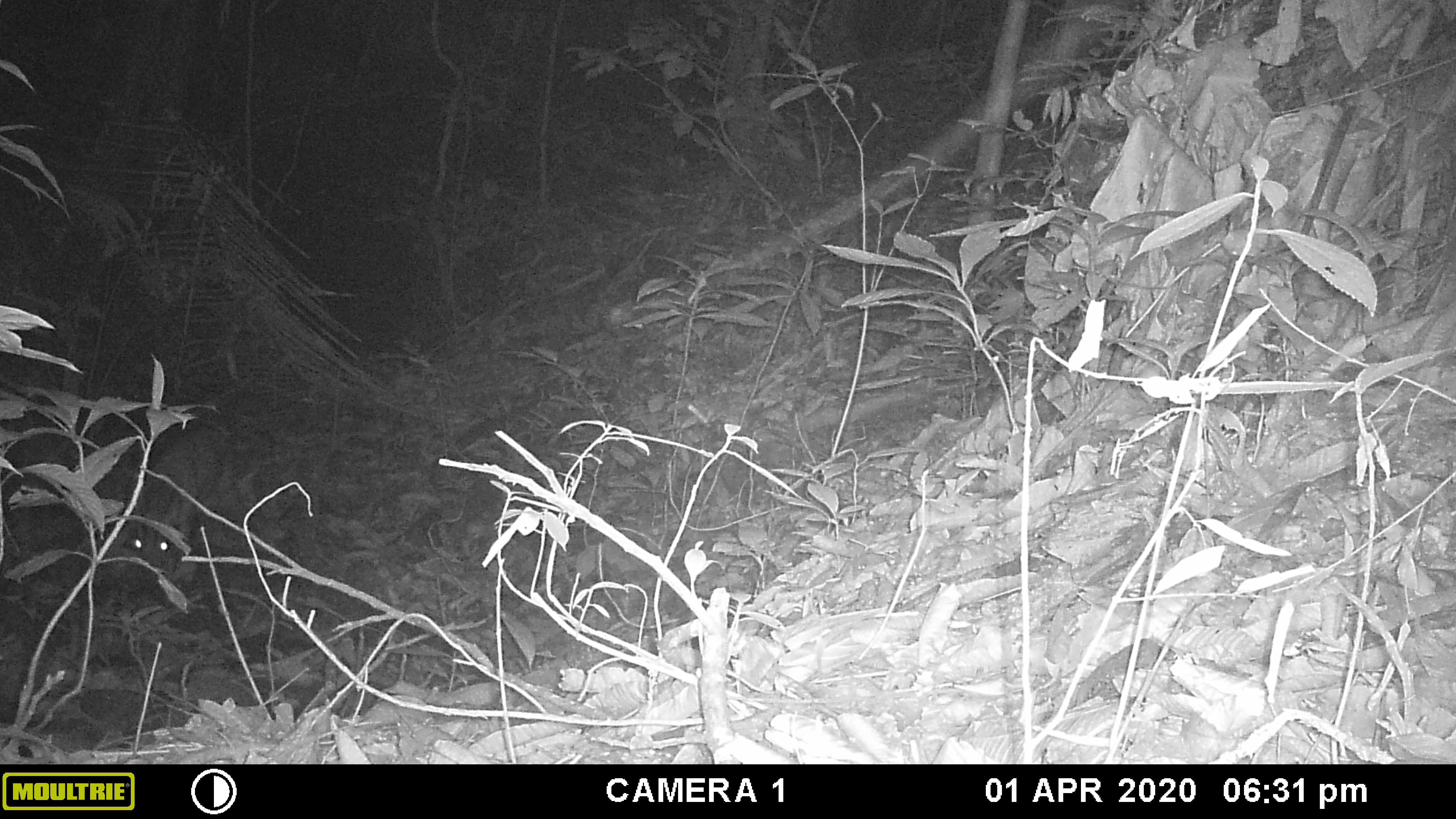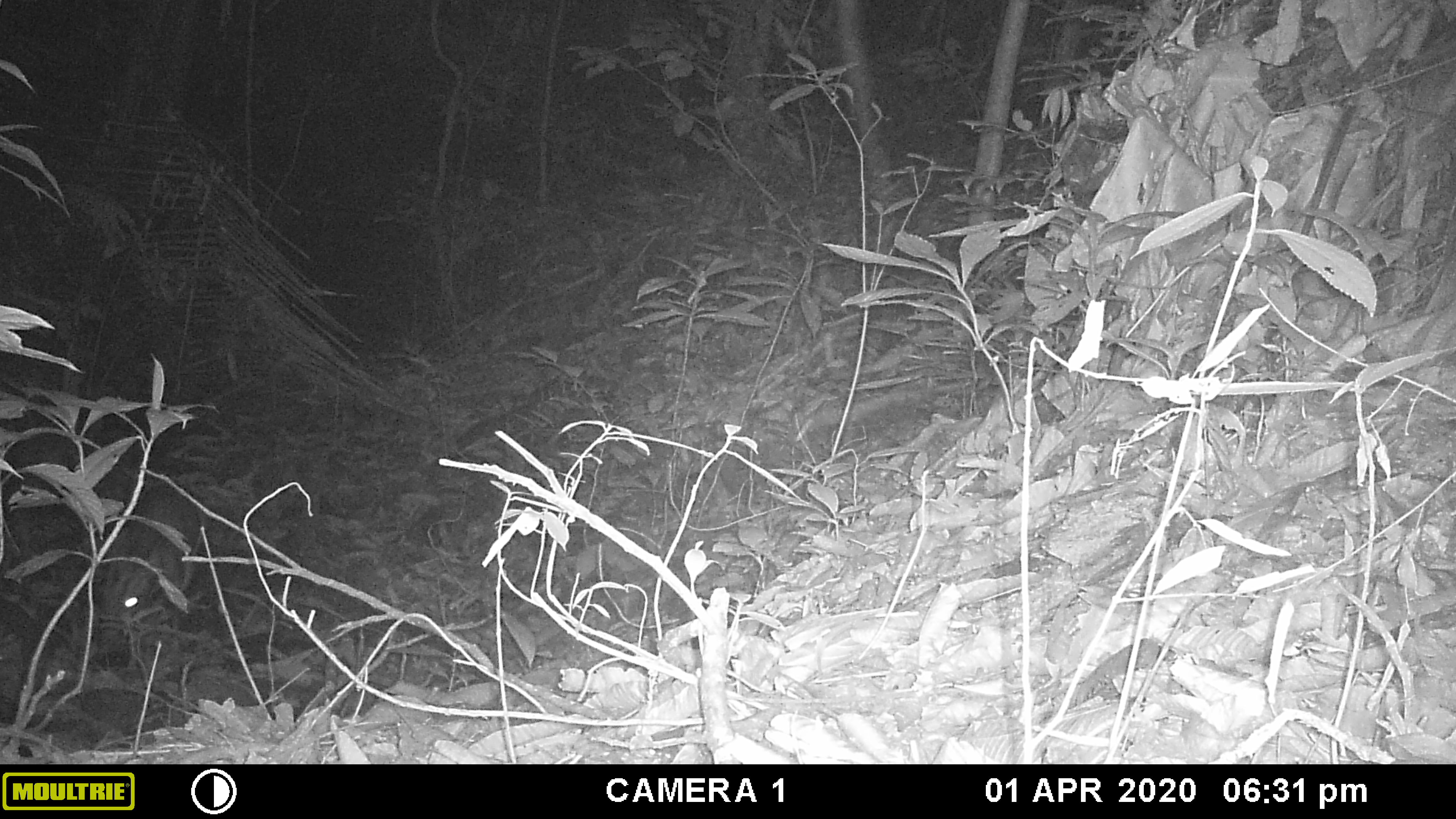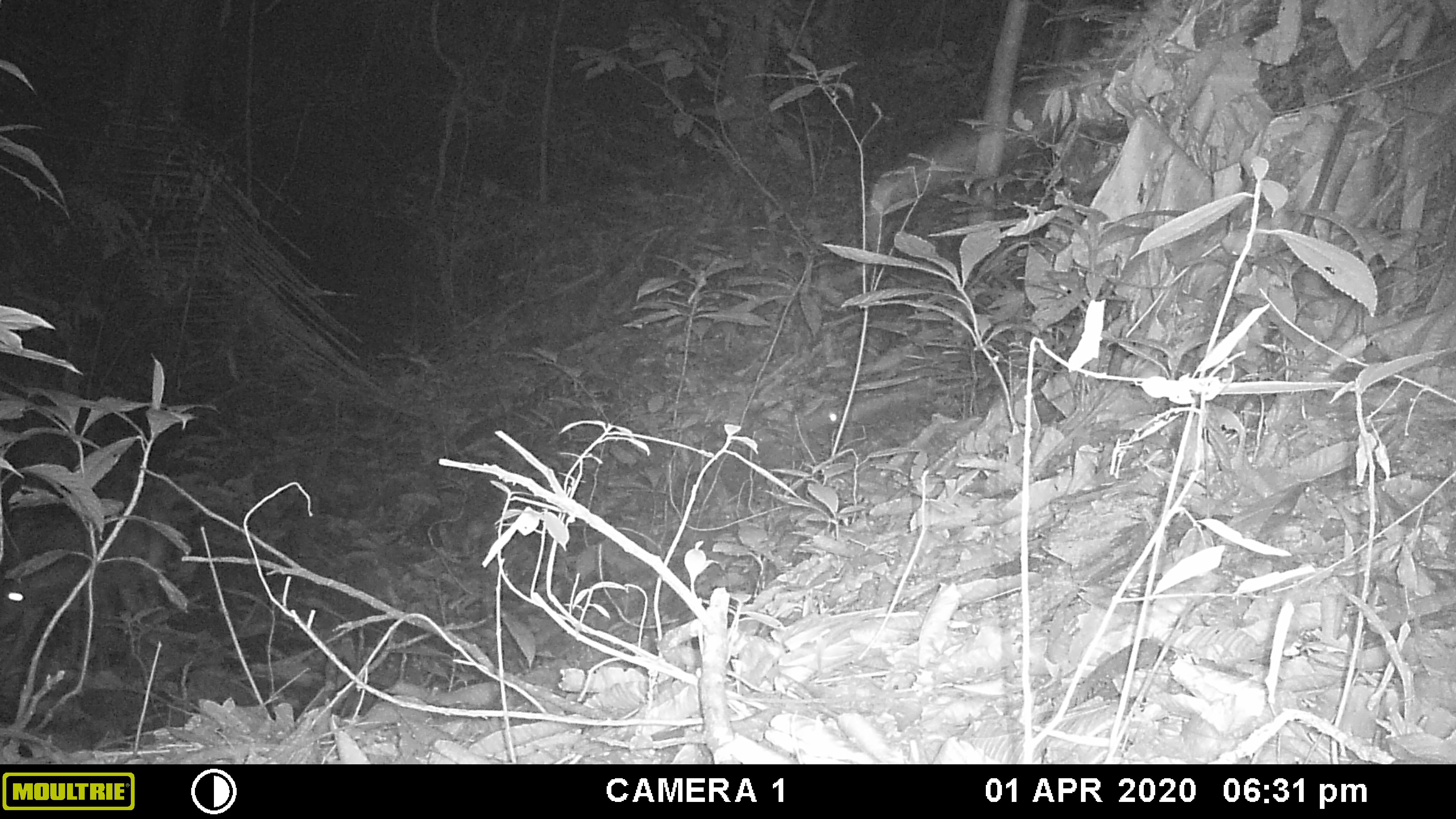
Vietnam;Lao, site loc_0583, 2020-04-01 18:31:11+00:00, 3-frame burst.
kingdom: Animalia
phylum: Chordata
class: Mammalia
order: Artiodactyla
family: Cervidae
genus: Muntiacus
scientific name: Muntiacus muntjak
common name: red muntjac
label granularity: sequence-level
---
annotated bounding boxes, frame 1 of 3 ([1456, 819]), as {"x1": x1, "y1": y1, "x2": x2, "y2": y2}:
red muntjac: {"x1": 130, "y1": 424, "x2": 223, "y2": 564}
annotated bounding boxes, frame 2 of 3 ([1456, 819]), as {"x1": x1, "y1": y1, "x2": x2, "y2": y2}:
red muntjac: {"x1": 95, "y1": 486, "x2": 204, "y2": 637}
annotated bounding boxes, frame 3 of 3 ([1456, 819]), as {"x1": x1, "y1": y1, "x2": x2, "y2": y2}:
red muntjac: {"x1": 0, "y1": 503, "x2": 175, "y2": 672}